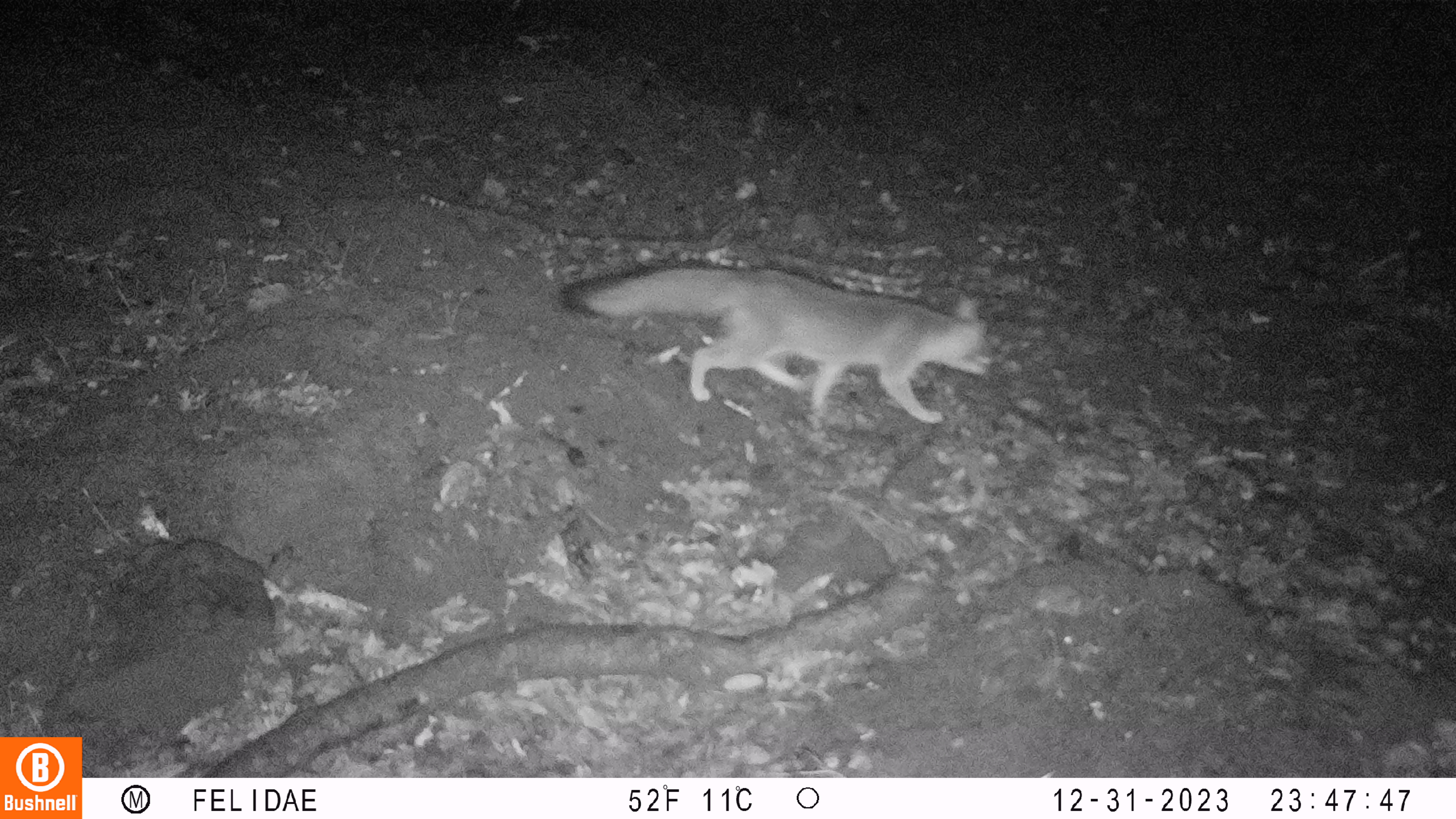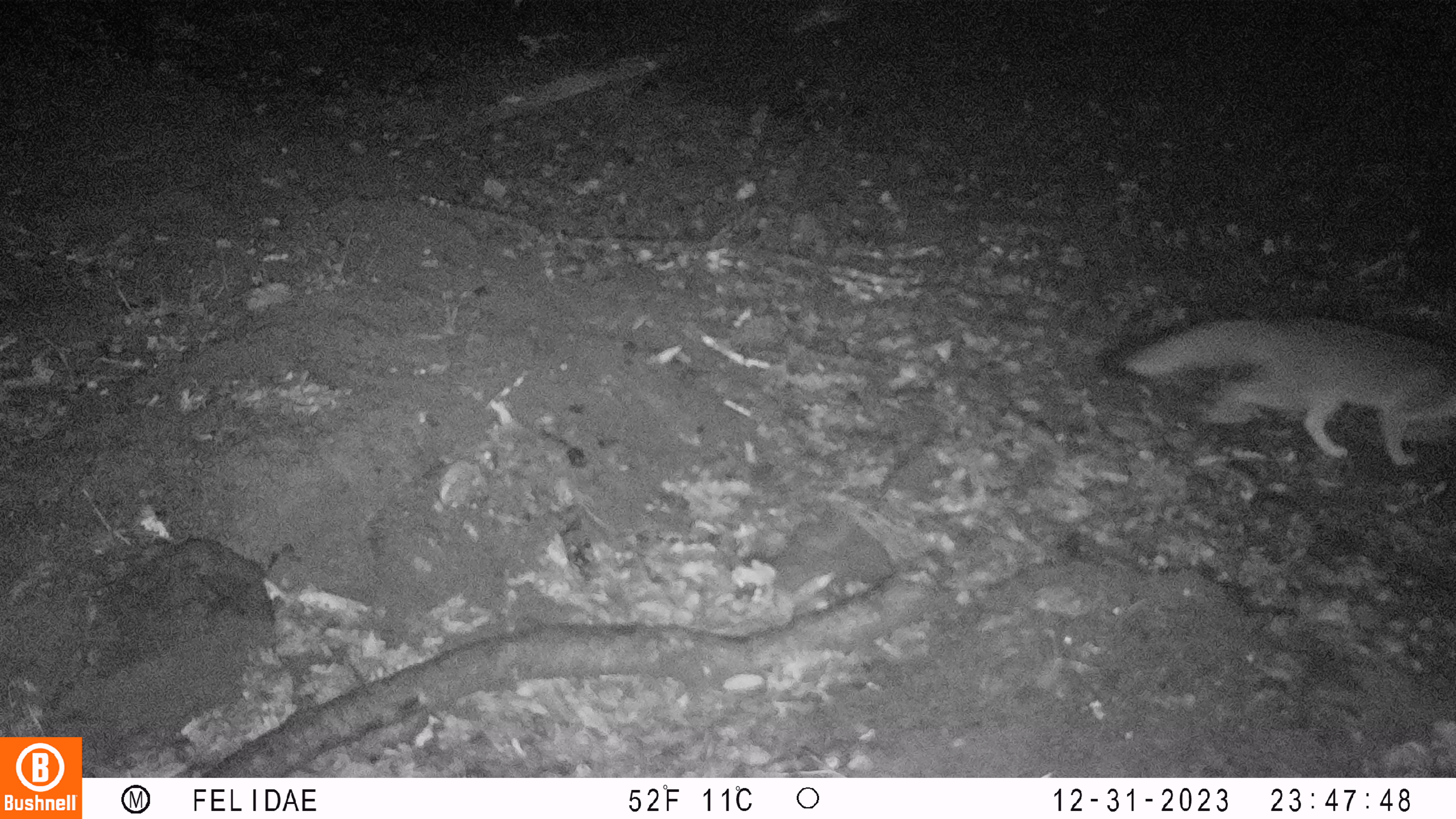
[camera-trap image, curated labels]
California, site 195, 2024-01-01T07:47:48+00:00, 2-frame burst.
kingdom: Animalia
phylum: Chordata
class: Mammalia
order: Carnivora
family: Canidae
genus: Urocyon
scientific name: Urocyon cinereoargenteus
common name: gray fox